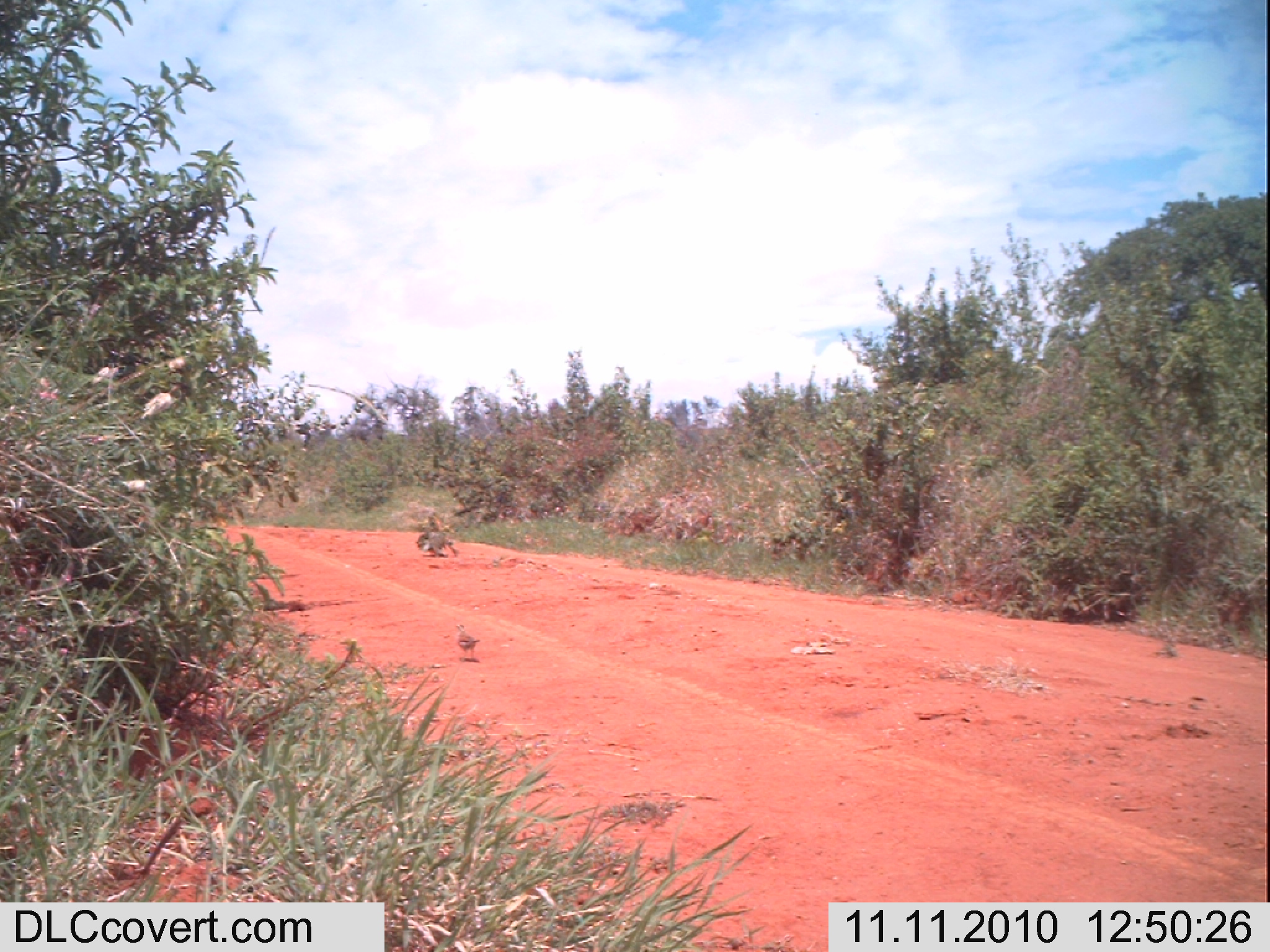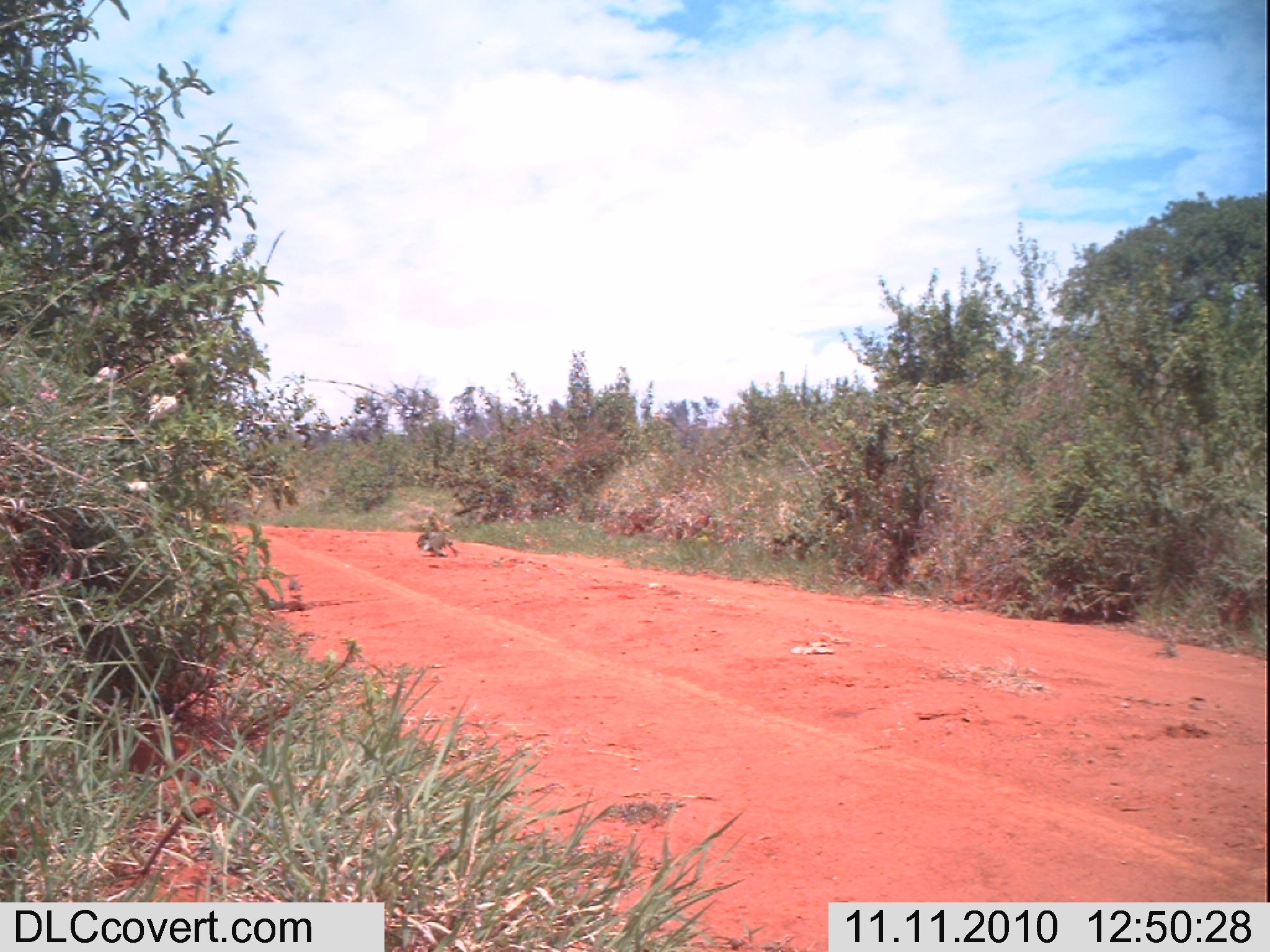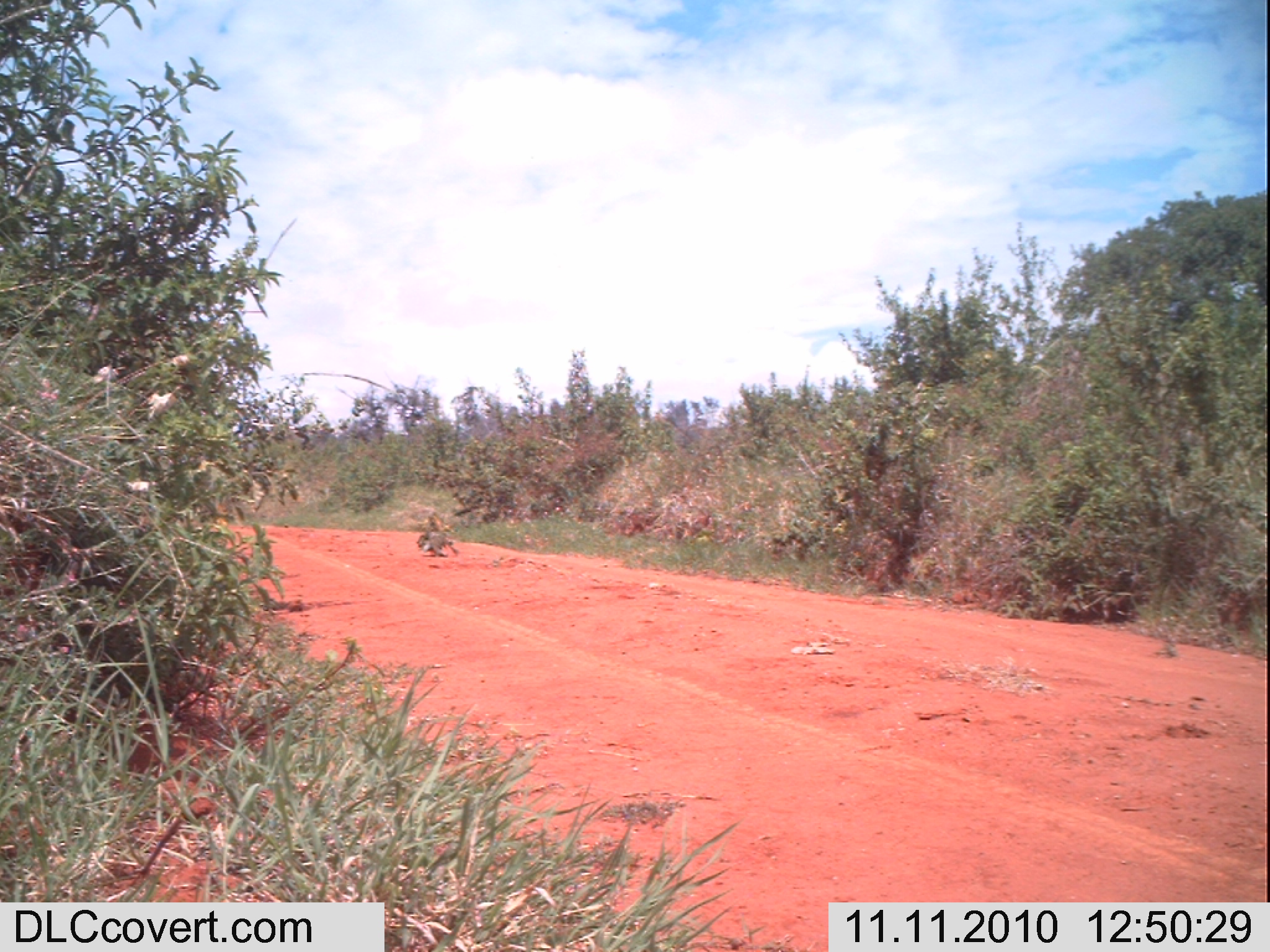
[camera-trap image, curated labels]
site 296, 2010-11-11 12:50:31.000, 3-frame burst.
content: unidentified animal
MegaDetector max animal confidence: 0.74